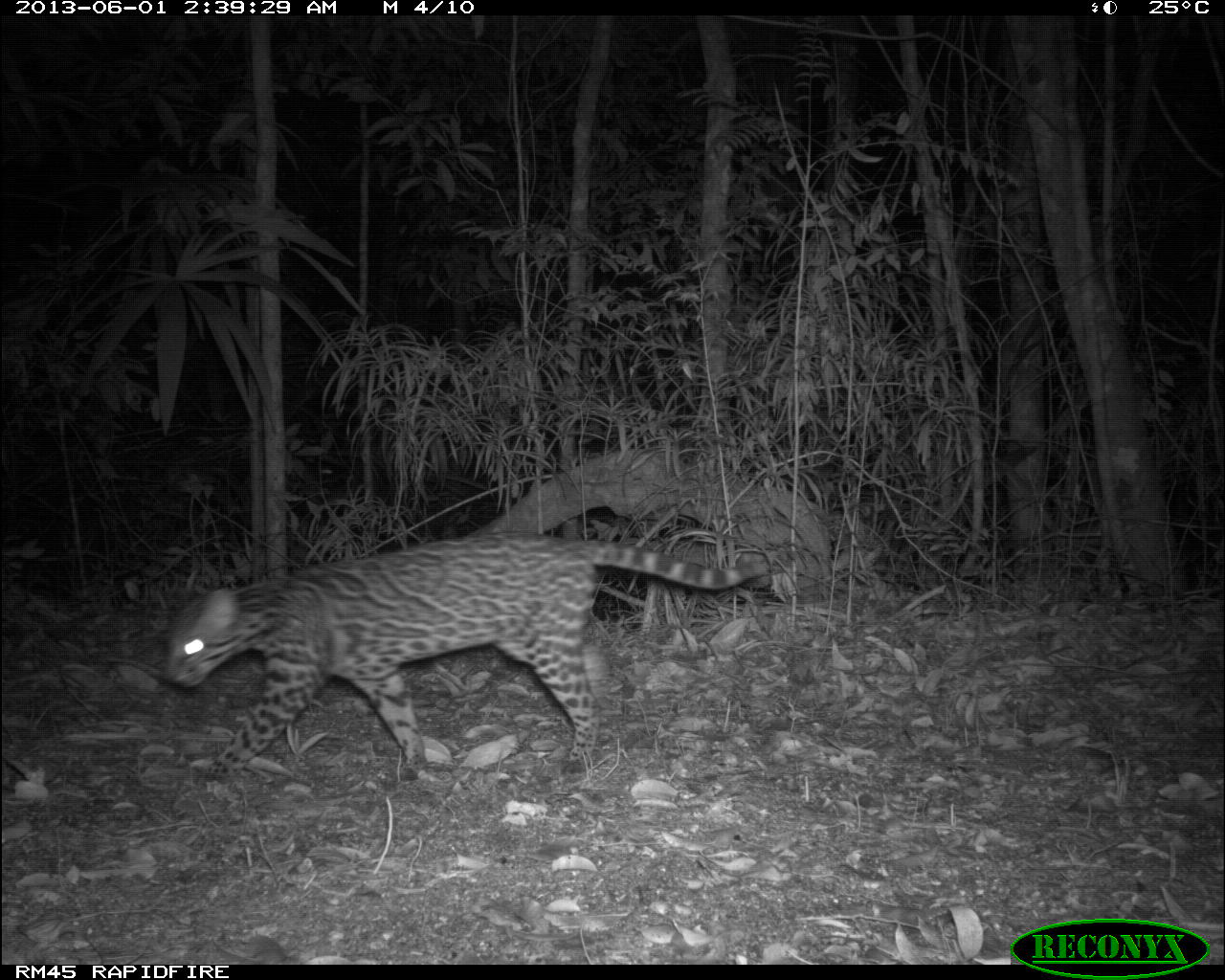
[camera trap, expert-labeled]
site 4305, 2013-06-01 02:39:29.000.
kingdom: Animalia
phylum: Chordata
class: Mammalia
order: Carnivora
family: Felidae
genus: Leopardus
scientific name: Leopardus pardalis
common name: ocelot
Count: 1.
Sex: female.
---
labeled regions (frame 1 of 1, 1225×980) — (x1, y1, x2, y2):
leopardus pardalis: (157, 529, 768, 789)